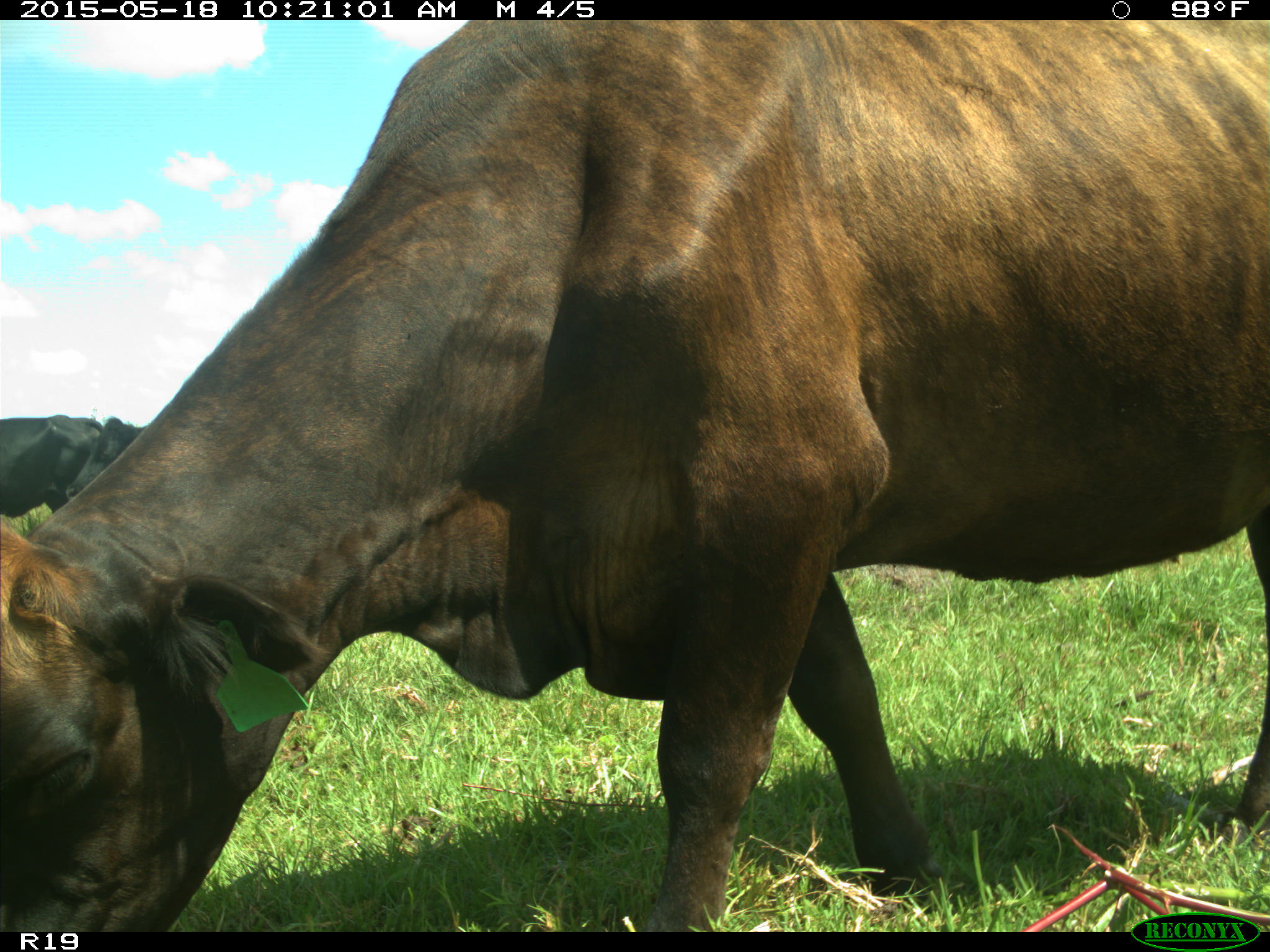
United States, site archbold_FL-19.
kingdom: Animalia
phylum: Chordata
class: Mammalia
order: Artiodactyla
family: Bovidae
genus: Bos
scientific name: Bos taurus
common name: domestic cow